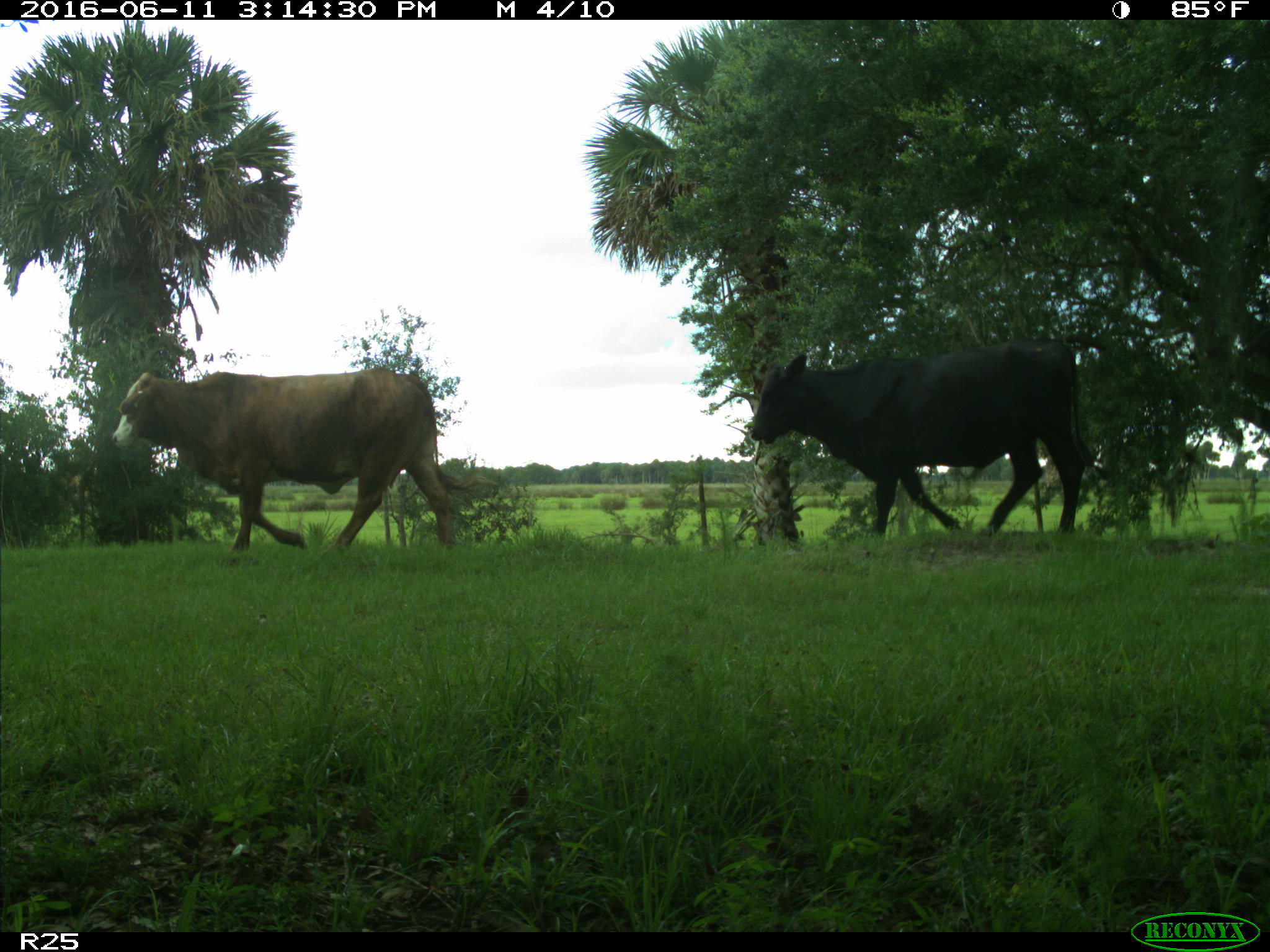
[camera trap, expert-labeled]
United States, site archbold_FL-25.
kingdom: Animalia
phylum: Chordata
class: Mammalia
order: Artiodactyla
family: Bovidae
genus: Bos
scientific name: Bos taurus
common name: domestic cow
Bos taurus (domestic cow).